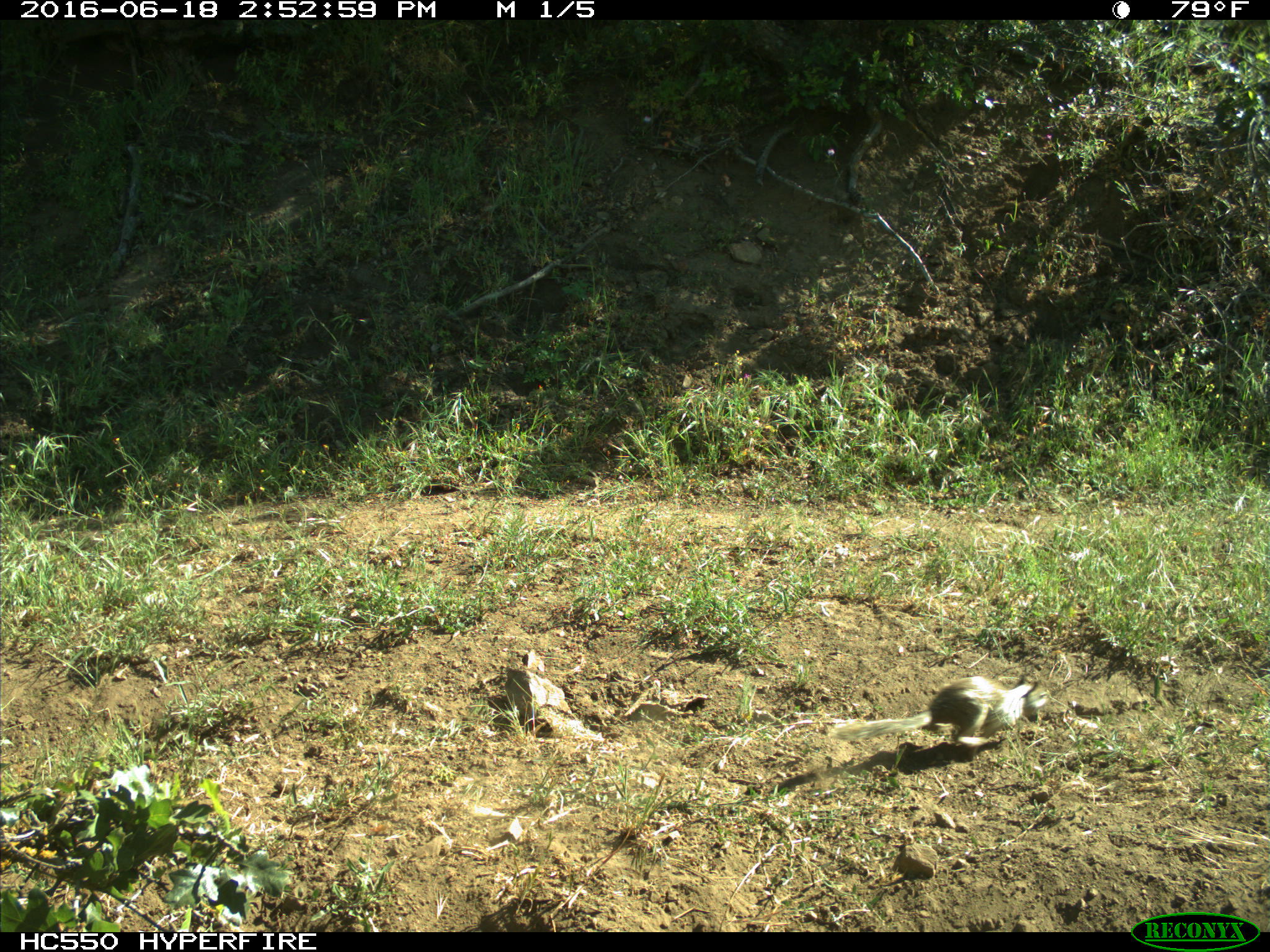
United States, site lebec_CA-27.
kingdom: Animalia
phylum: Chordata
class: Mammalia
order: Rodentia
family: Sciuridae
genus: Otospermophilus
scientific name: Otospermophilus beecheyi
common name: california ground squirrel